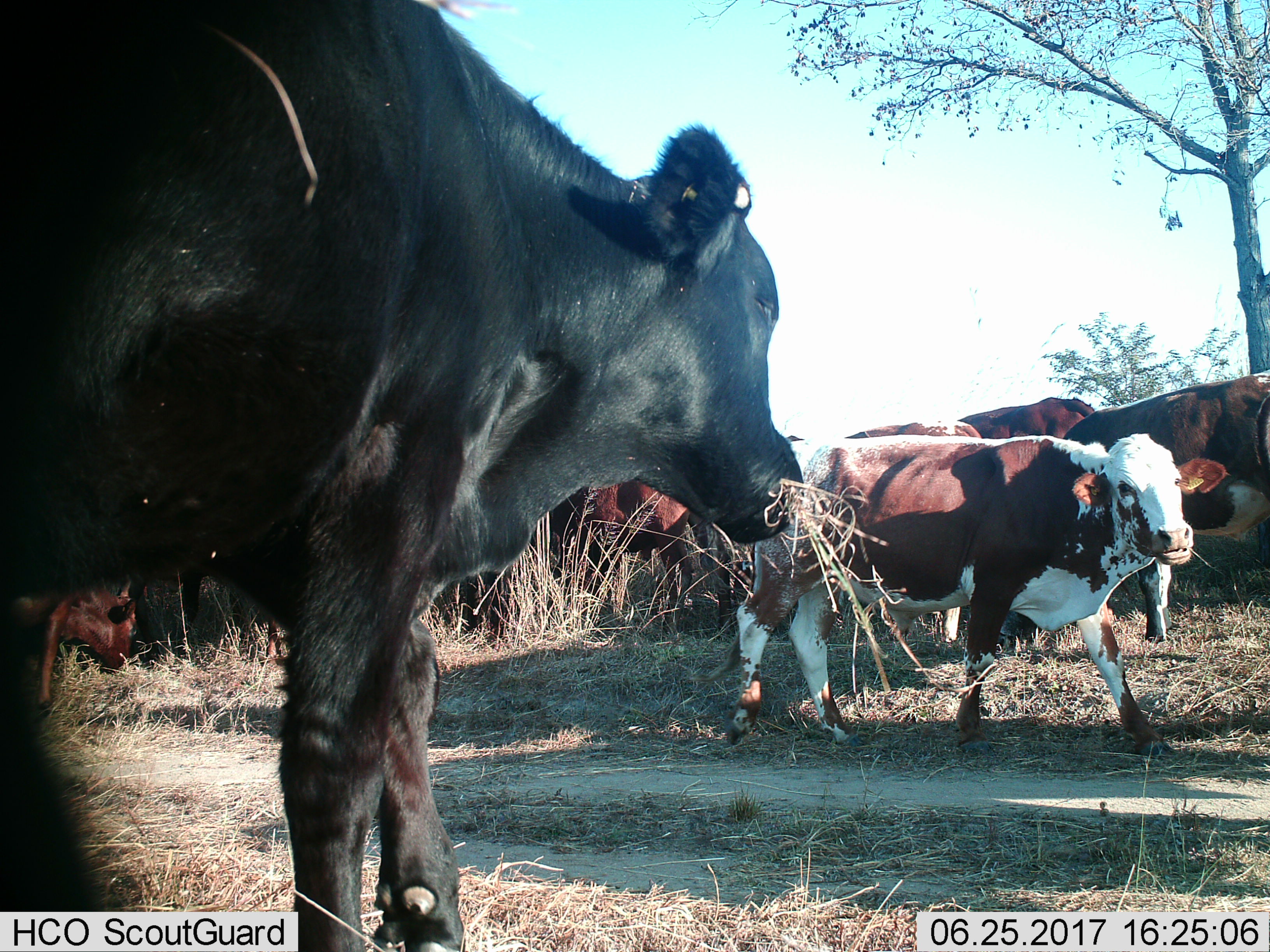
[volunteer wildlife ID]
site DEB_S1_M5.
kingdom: Animalia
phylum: Chordata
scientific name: Vertebrata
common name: domestic animal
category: domesticanimal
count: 9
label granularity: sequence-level